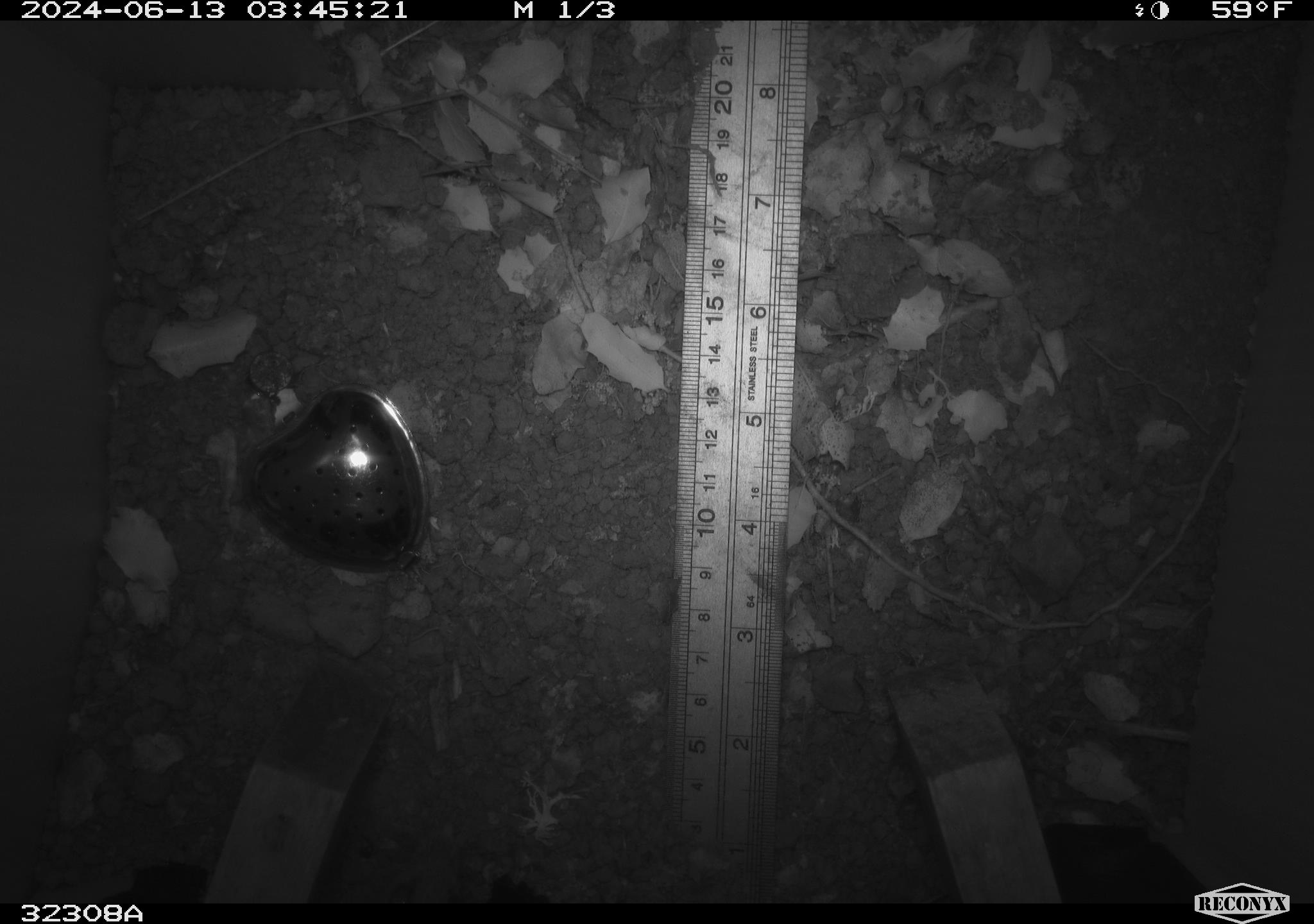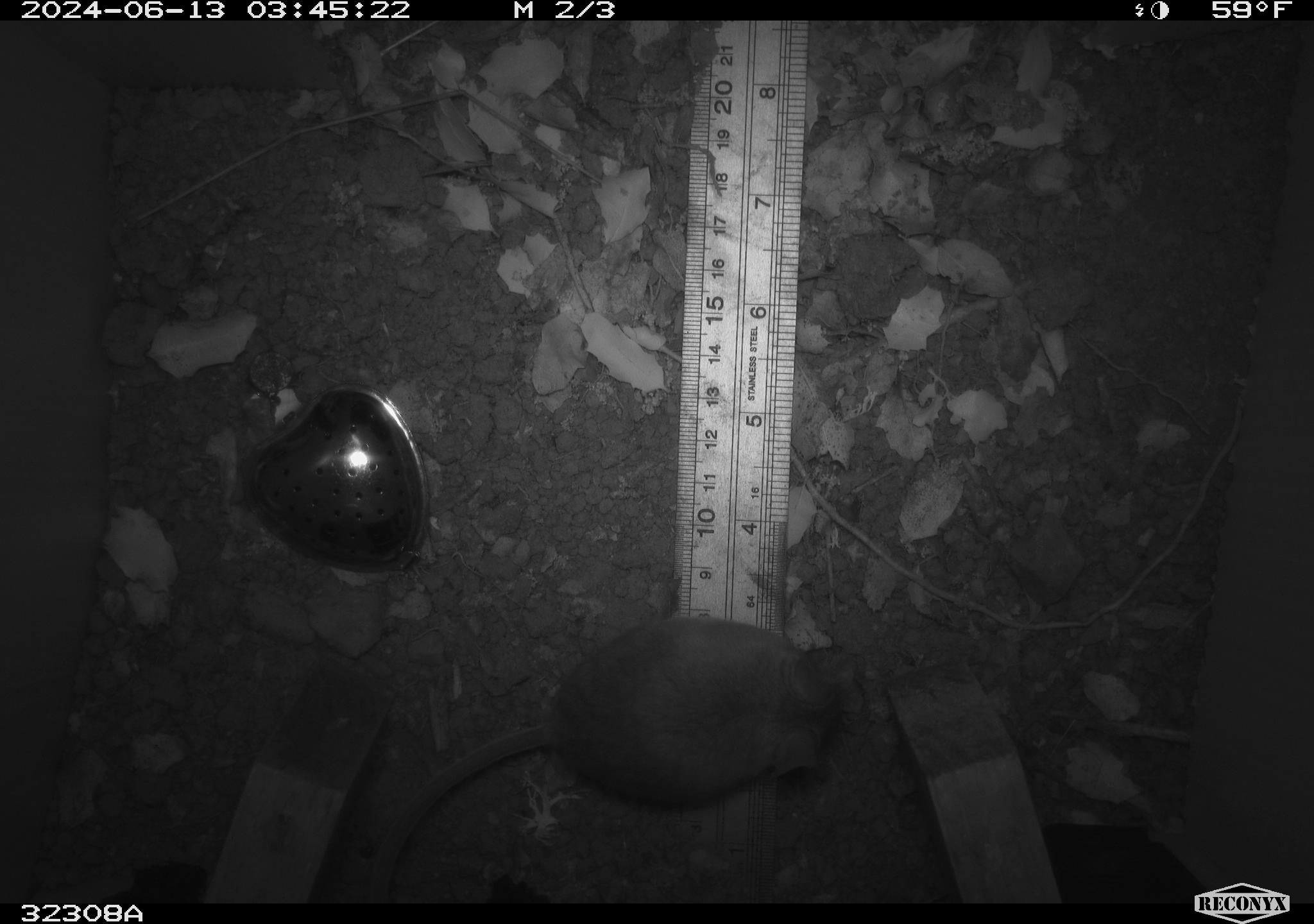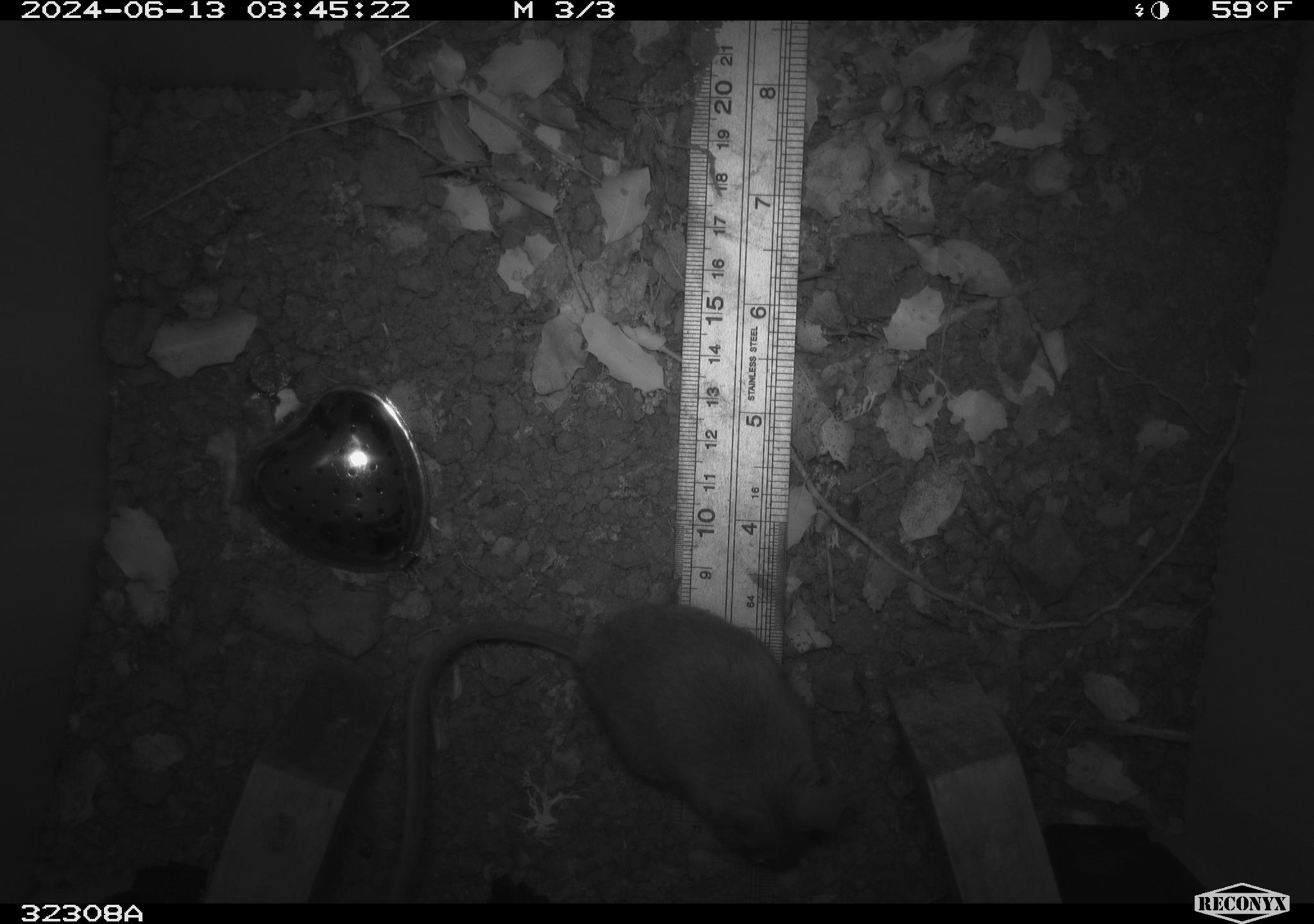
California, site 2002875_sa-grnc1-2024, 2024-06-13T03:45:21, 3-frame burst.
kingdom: Animalia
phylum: Chordata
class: Mammalia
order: Rodentia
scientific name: Rodentia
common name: rodent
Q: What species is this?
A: Rodent (Rodentia).